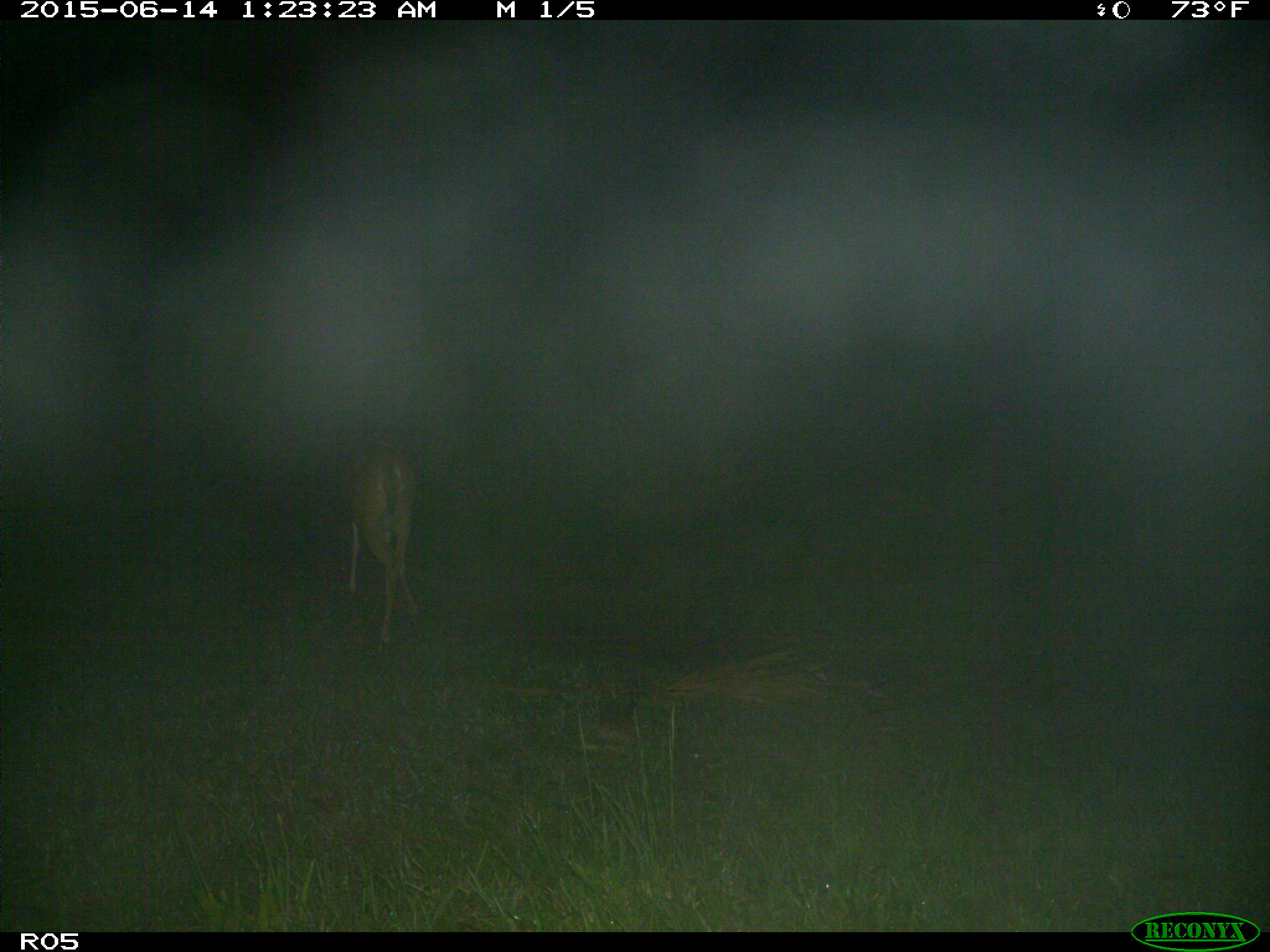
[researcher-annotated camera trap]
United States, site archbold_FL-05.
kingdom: Animalia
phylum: Chordata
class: Mammalia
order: Artiodactyla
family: Cervidae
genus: Odocoileus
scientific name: Odocoileus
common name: deer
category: unidentified deer